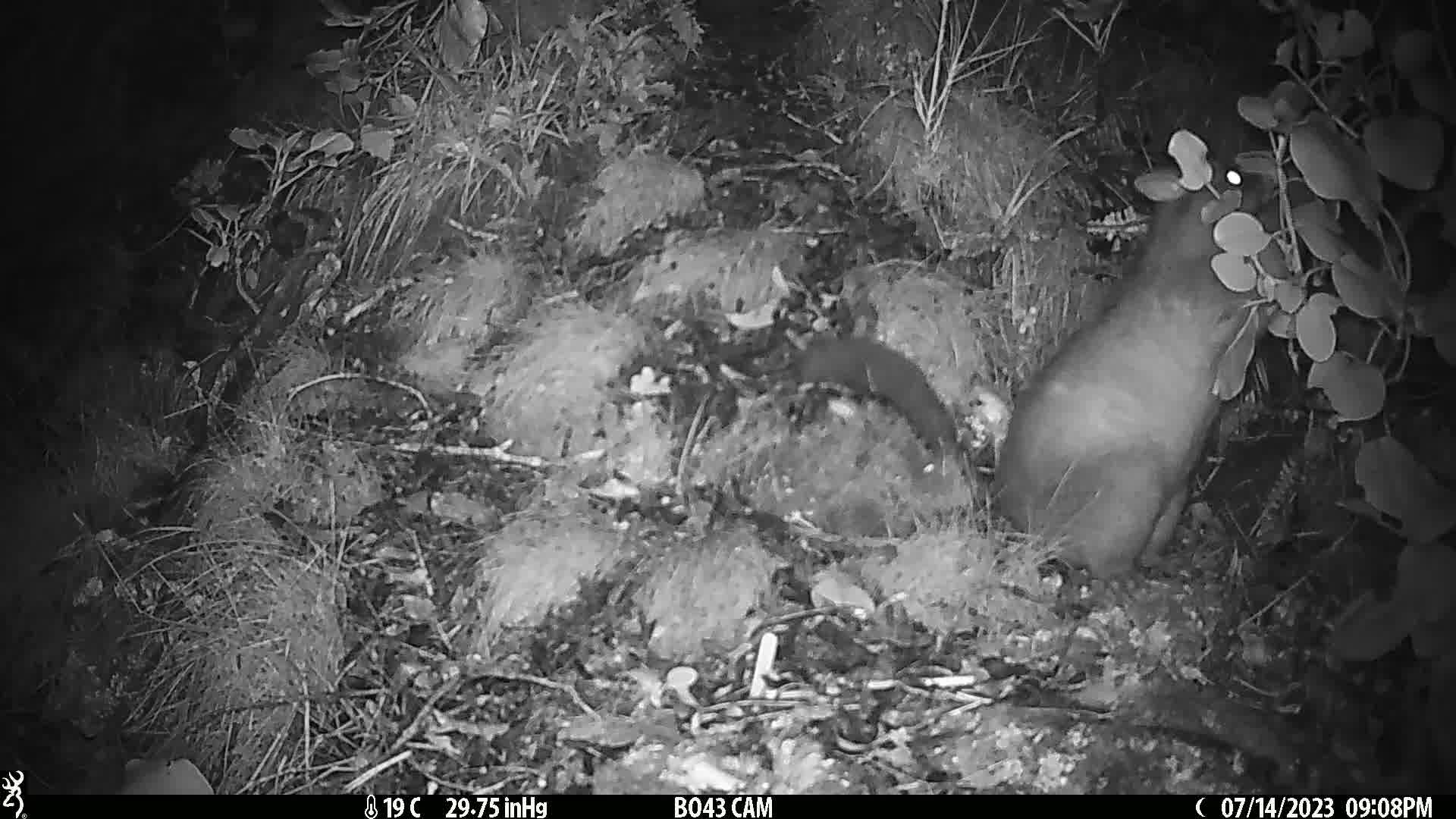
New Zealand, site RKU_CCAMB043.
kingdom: Animalia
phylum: Chordata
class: Mammalia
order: Diprotodontia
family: Phalangeridae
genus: Trichosurus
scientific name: Trichosurus vulpecula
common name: common brushtail possum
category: possum